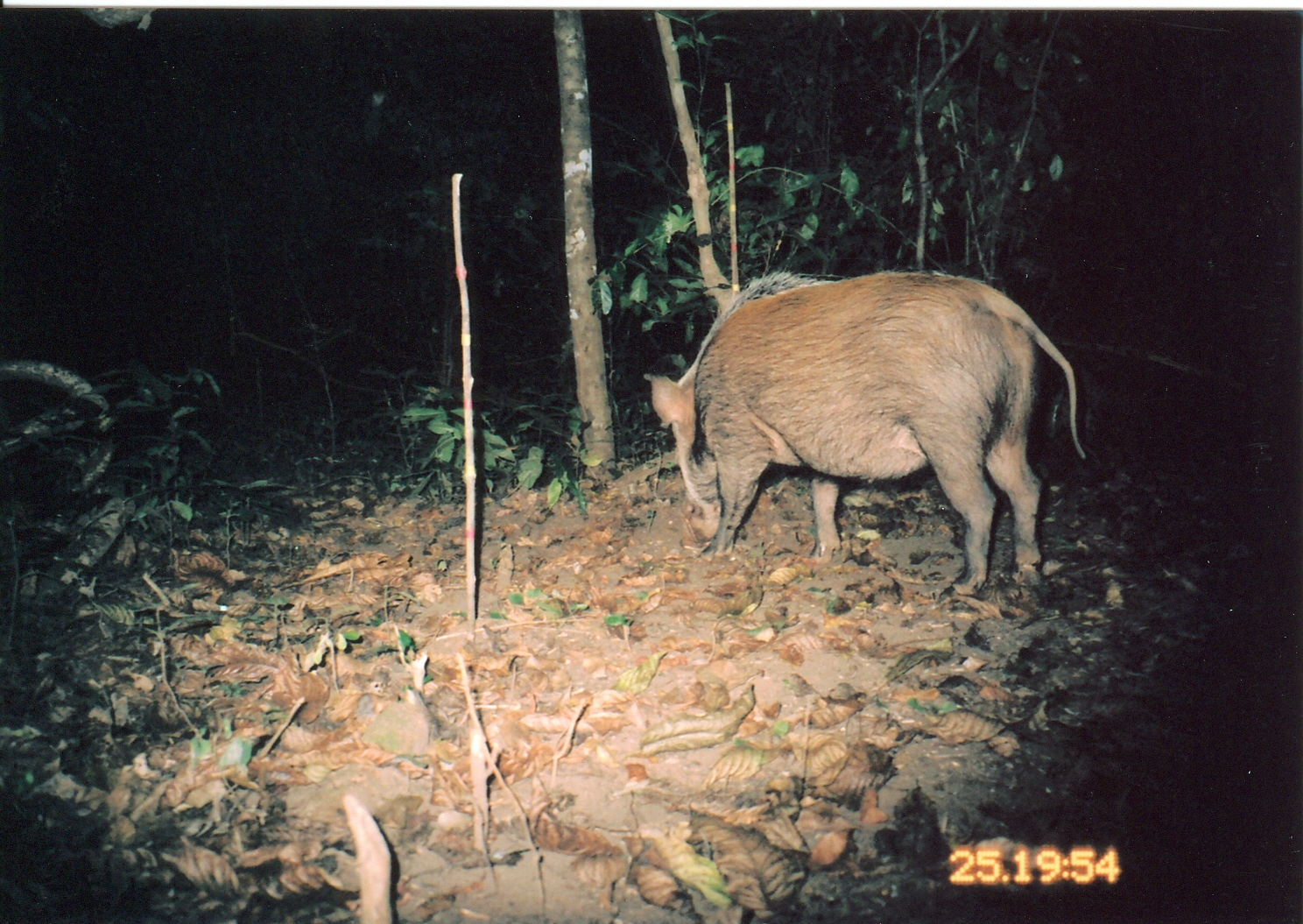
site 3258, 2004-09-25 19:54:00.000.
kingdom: Animalia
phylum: Chordata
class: Mammalia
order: Artiodactyla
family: Suidae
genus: Potamochoerus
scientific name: Potamochoerus larvatus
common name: bushpig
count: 1